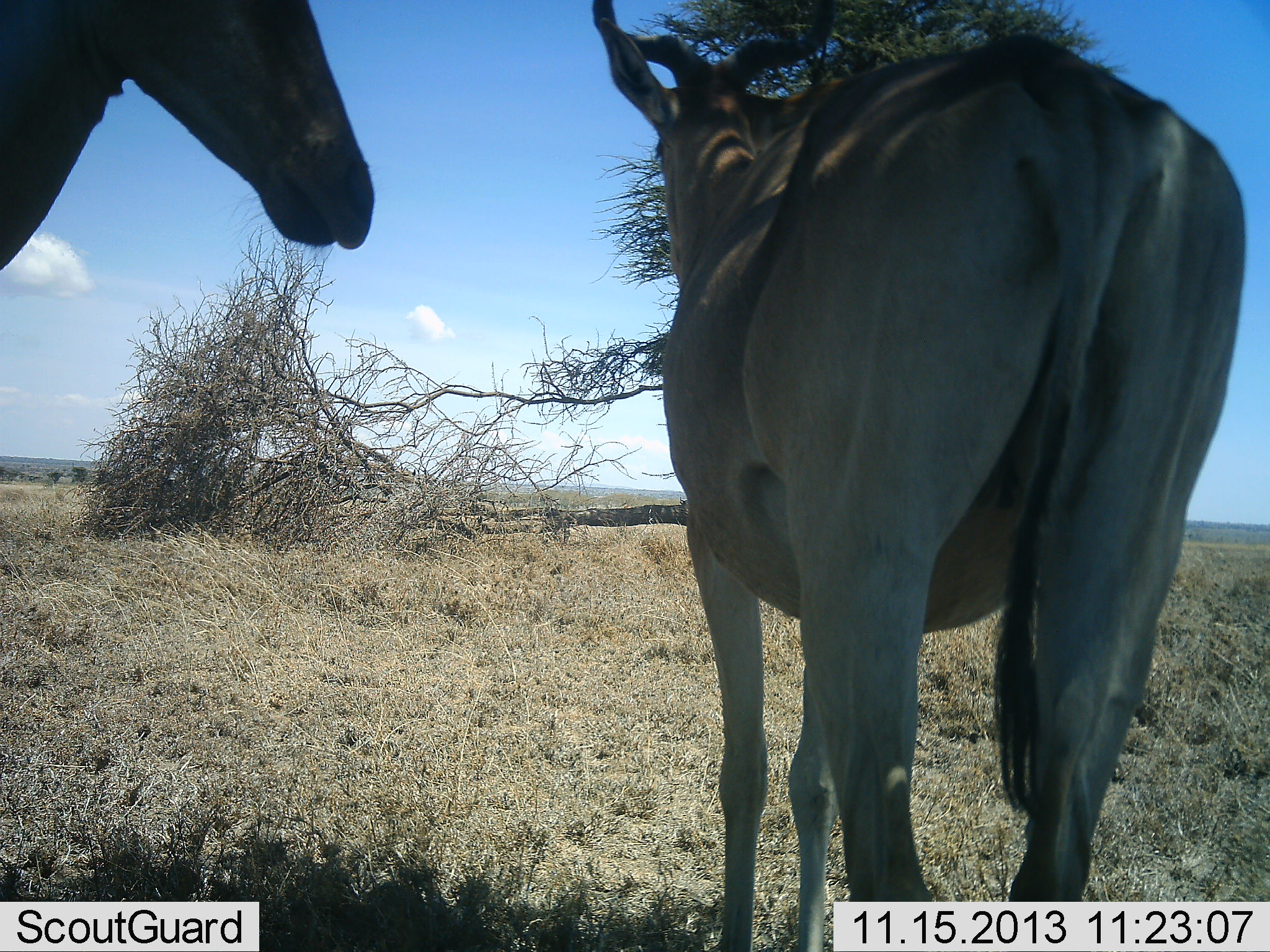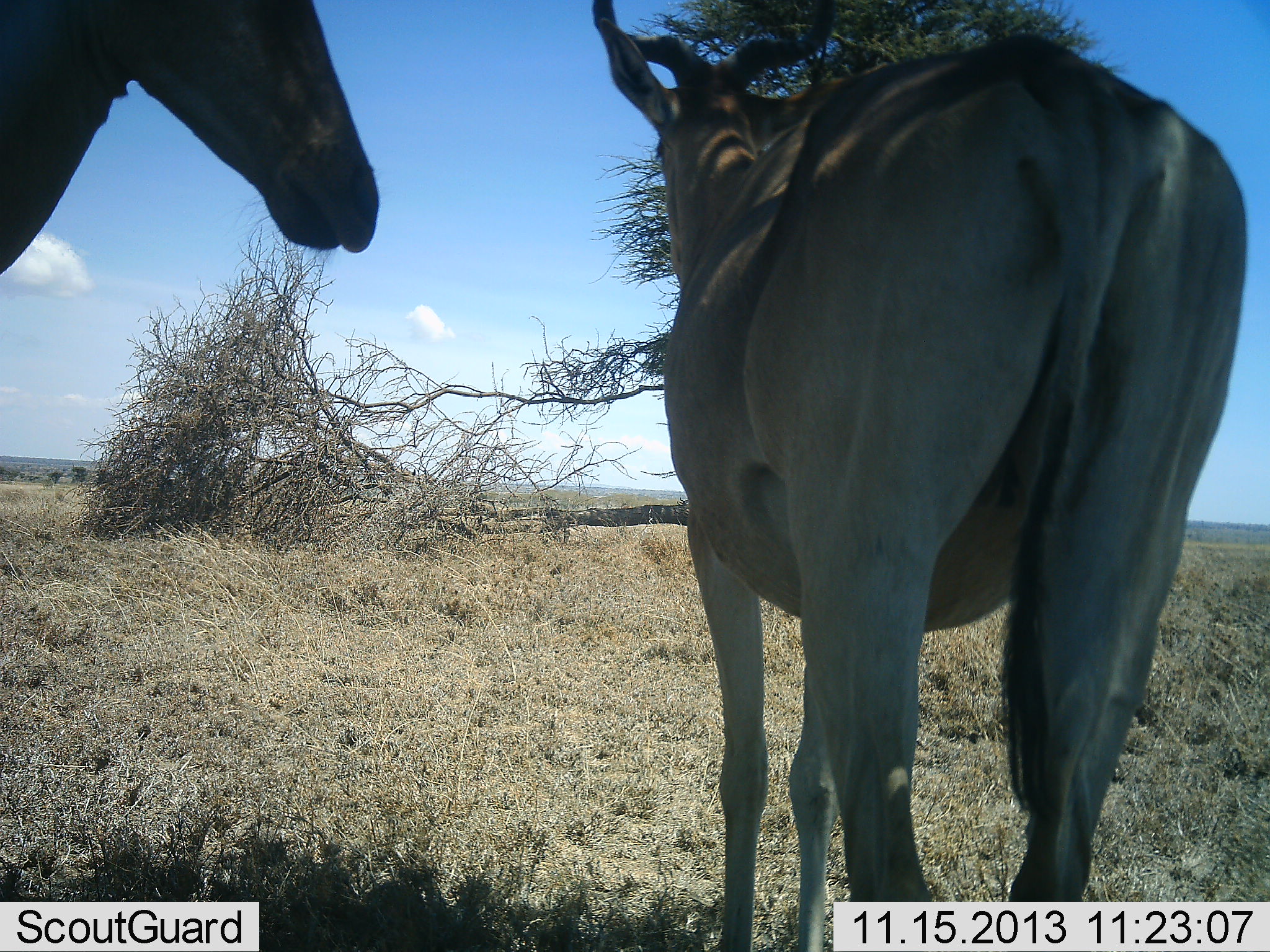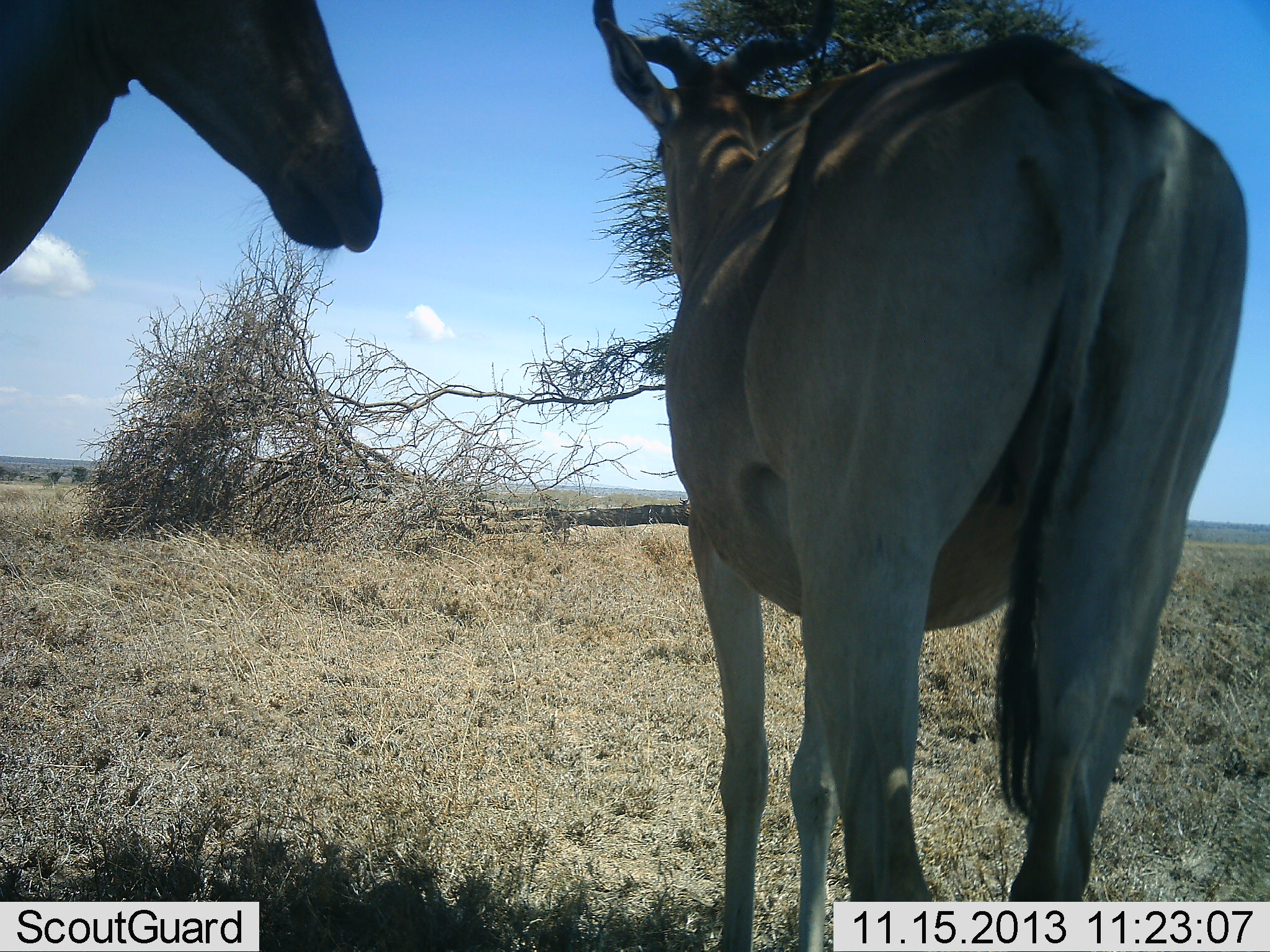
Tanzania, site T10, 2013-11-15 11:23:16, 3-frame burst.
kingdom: Animalia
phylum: Chordata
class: Mammalia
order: Artiodactyla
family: Bovidae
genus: Alcelaphus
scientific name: Alcelaphus buselaphus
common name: hartebeest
Hartebeest (Alcelaphus buselaphus), count 2. Behavior (volunteer vote fractions): standing 100%, resting 0%, moving 0%, interacting 0%. Young present (vote fraction): 0%. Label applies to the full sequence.